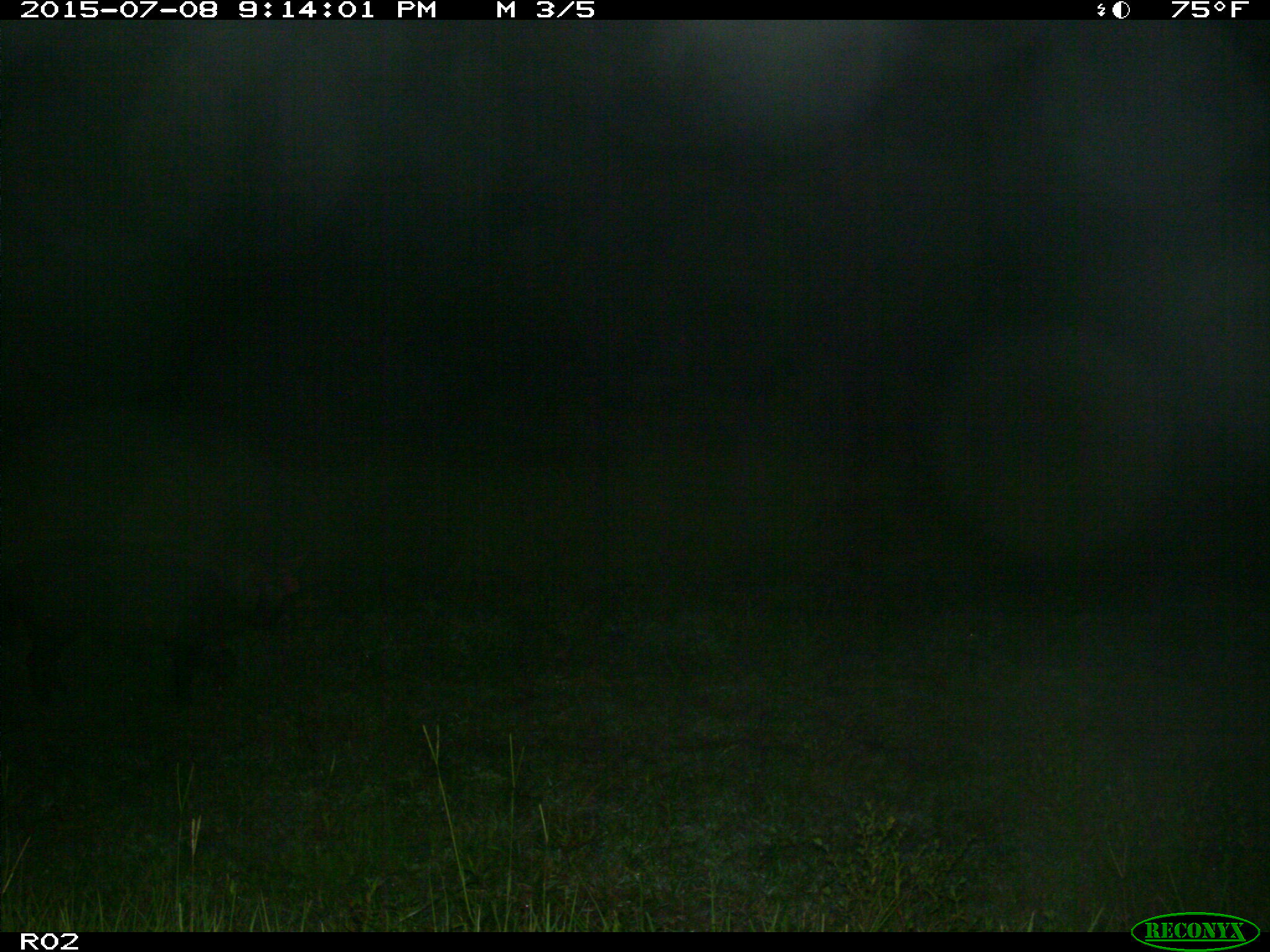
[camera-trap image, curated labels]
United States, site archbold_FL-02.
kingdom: Animalia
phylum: Chordata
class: Mammalia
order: Artiodactyla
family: Suidae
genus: Sus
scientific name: Sus scrofa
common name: wild boar